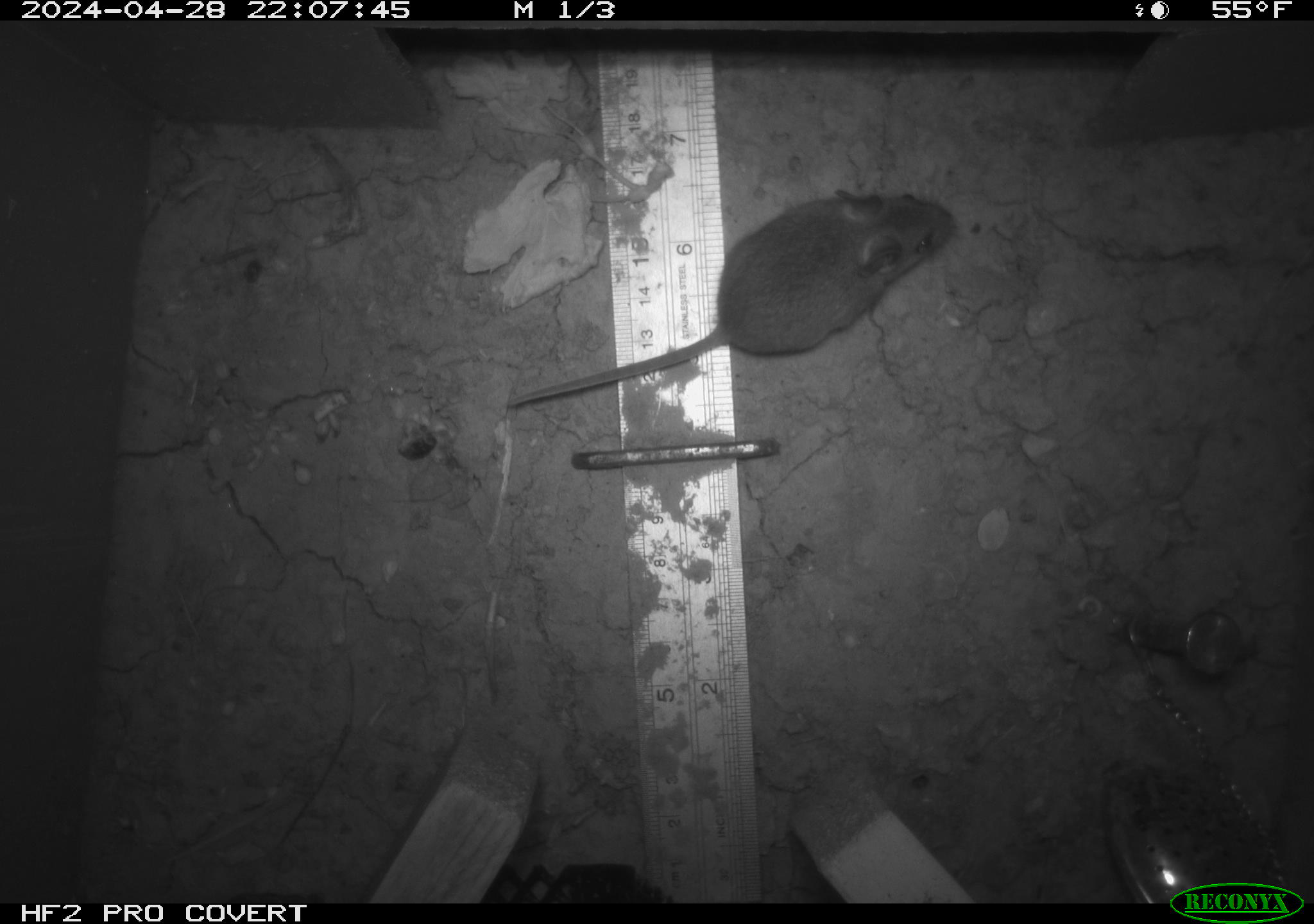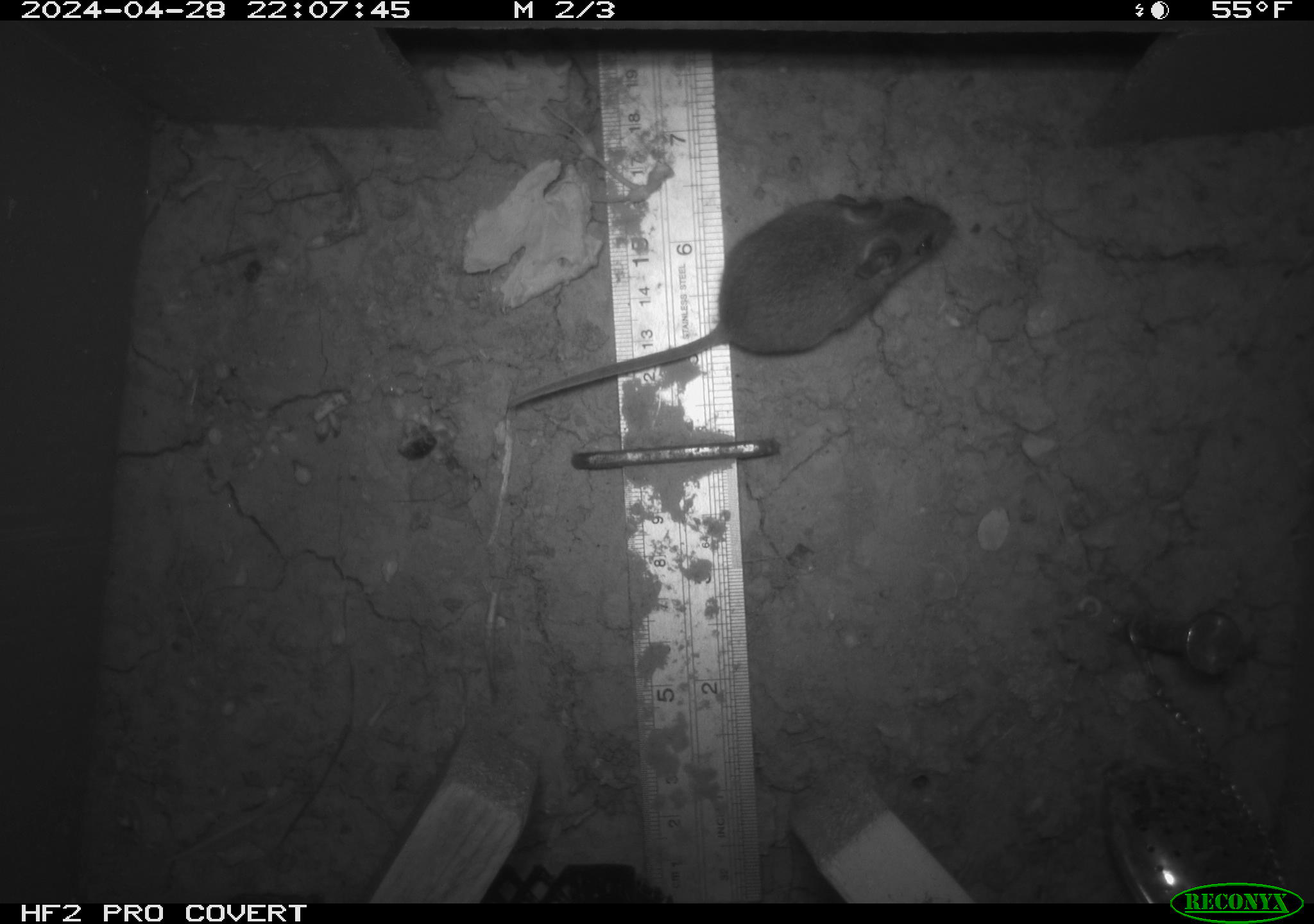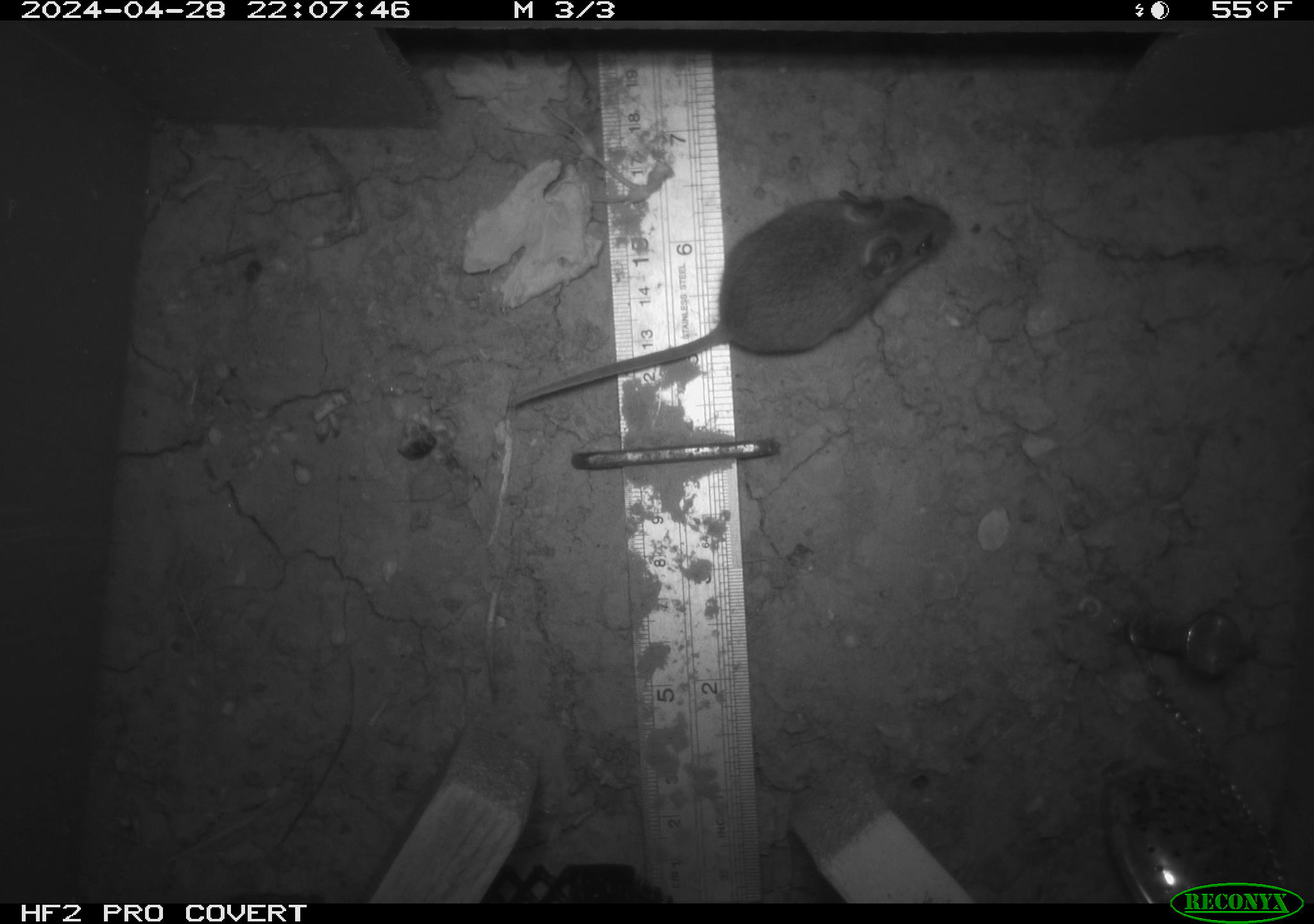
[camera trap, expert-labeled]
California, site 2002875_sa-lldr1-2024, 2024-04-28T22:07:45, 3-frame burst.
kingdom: Animalia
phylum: Chordata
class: Mammalia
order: Rodentia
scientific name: Rodentia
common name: mouse species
Mouse species (Rodentia).